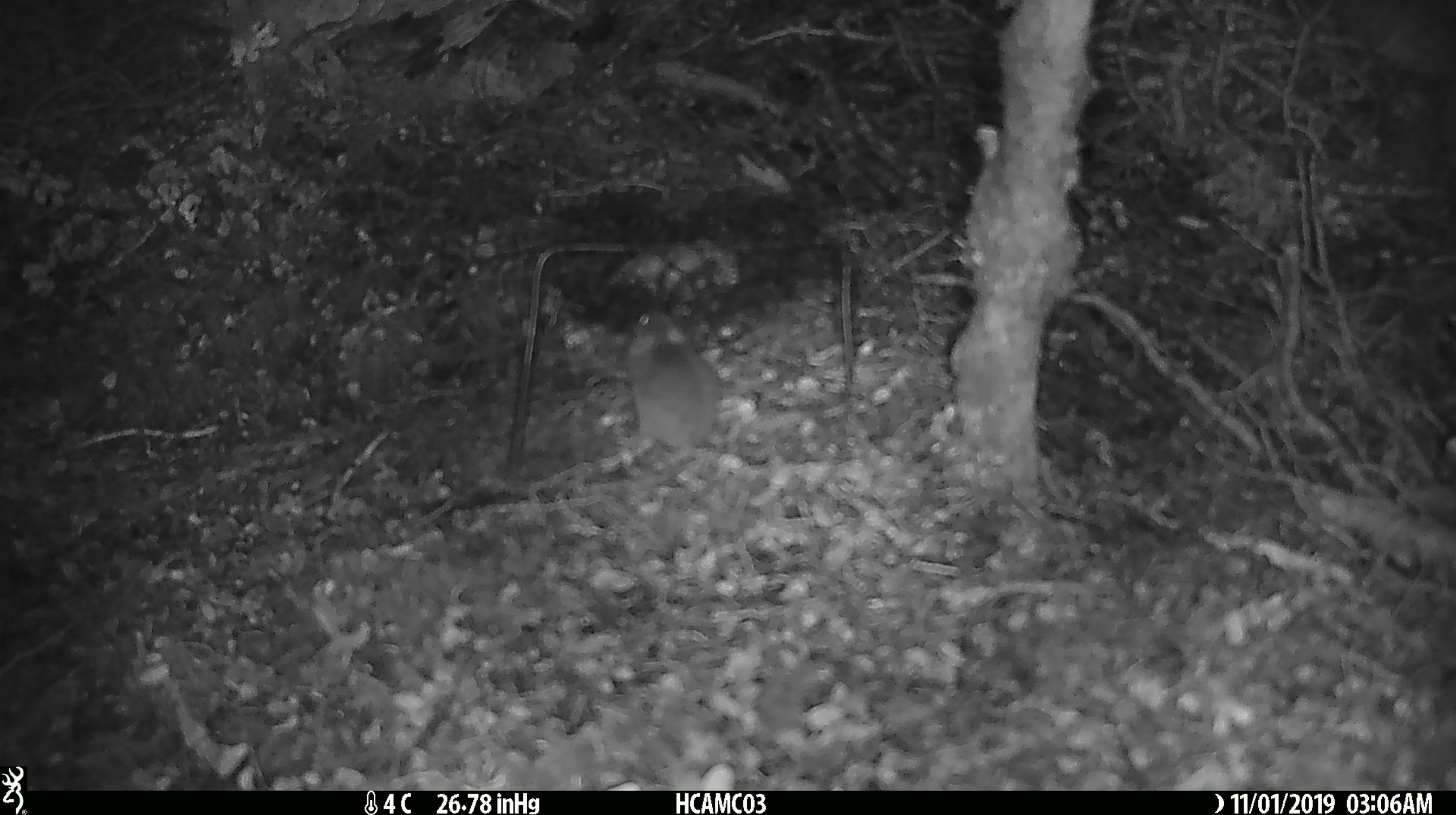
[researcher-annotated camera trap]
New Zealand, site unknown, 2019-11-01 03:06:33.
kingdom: Animalia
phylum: Chordata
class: Mammalia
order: Rodentia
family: Muridae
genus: Mus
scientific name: Mus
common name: mouse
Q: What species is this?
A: Mouse (Mus).